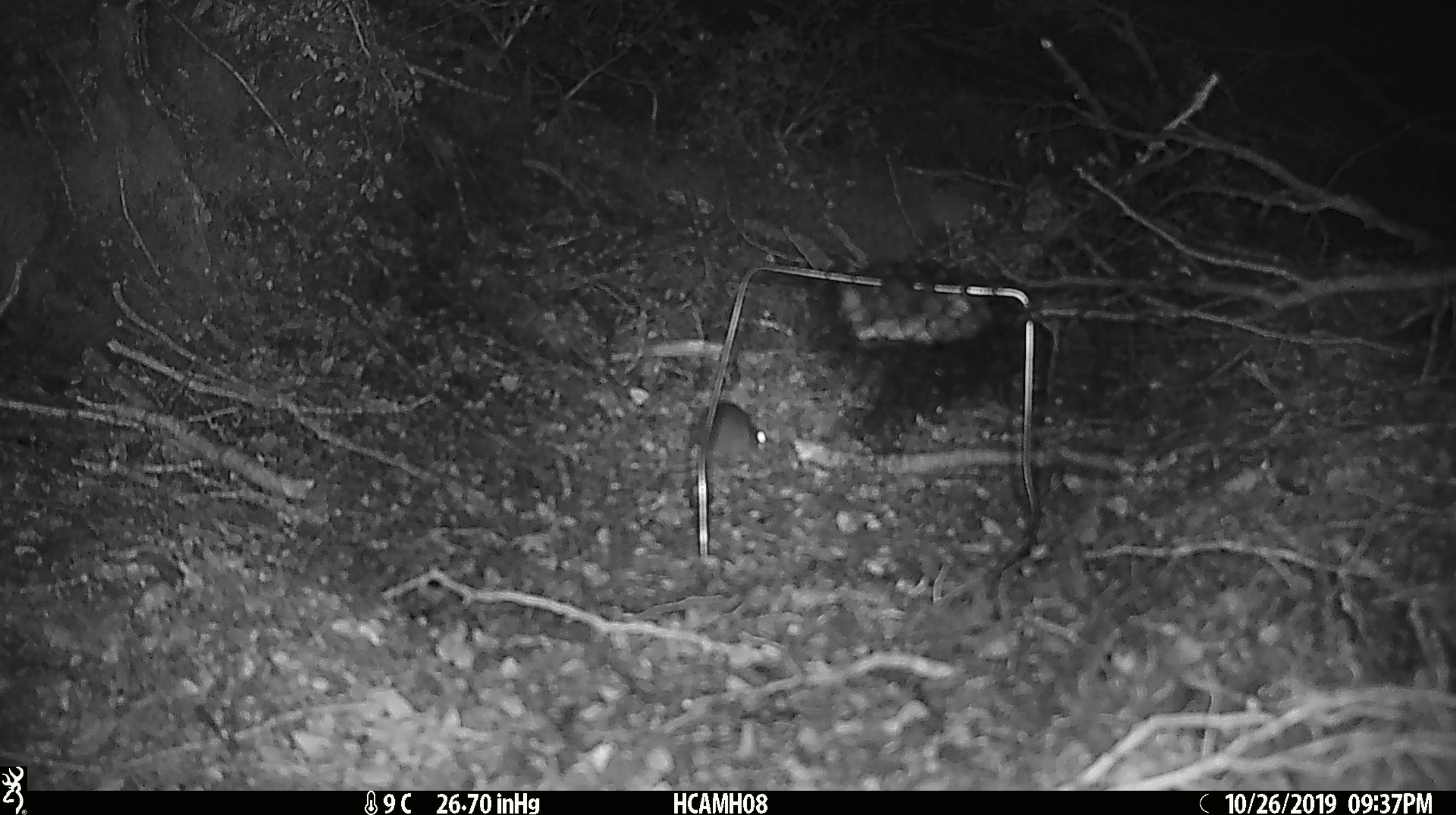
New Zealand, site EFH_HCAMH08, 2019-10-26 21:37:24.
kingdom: Animalia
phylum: Chordata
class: Mammalia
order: Rodentia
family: Muridae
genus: Mus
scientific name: Mus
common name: mouse